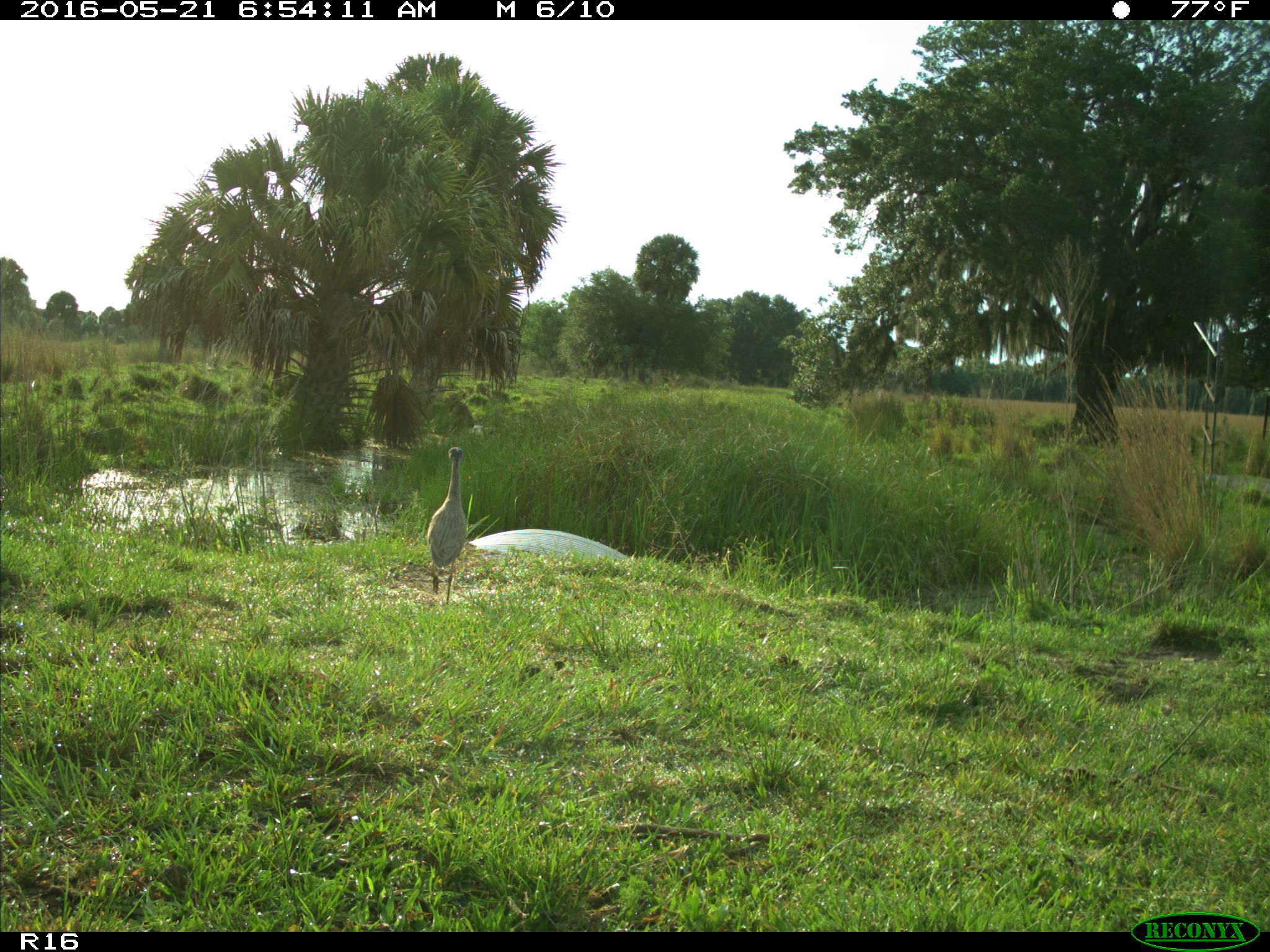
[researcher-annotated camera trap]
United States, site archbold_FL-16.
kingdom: Animalia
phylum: Chordata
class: Aves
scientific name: Aves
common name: birds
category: unidentified bird